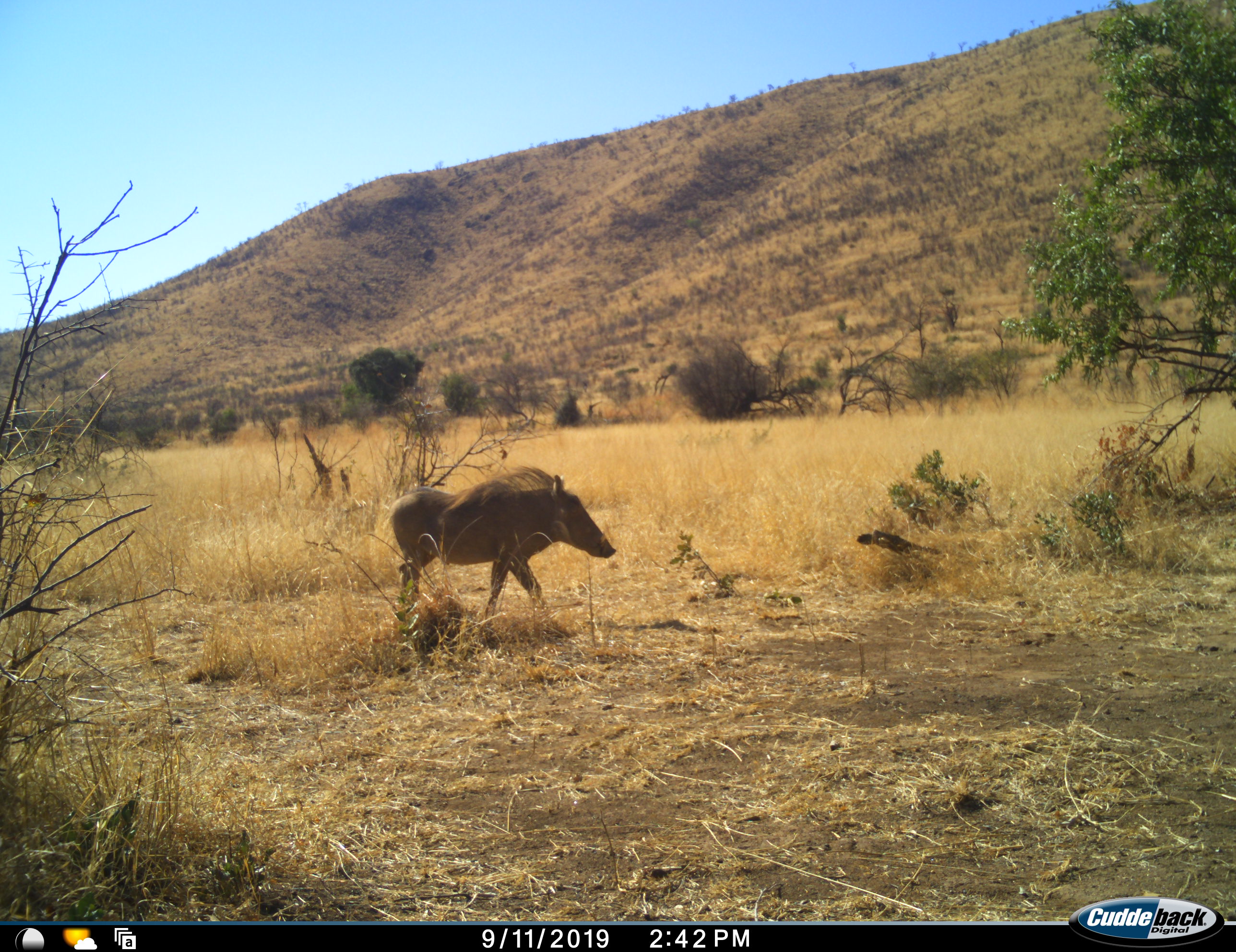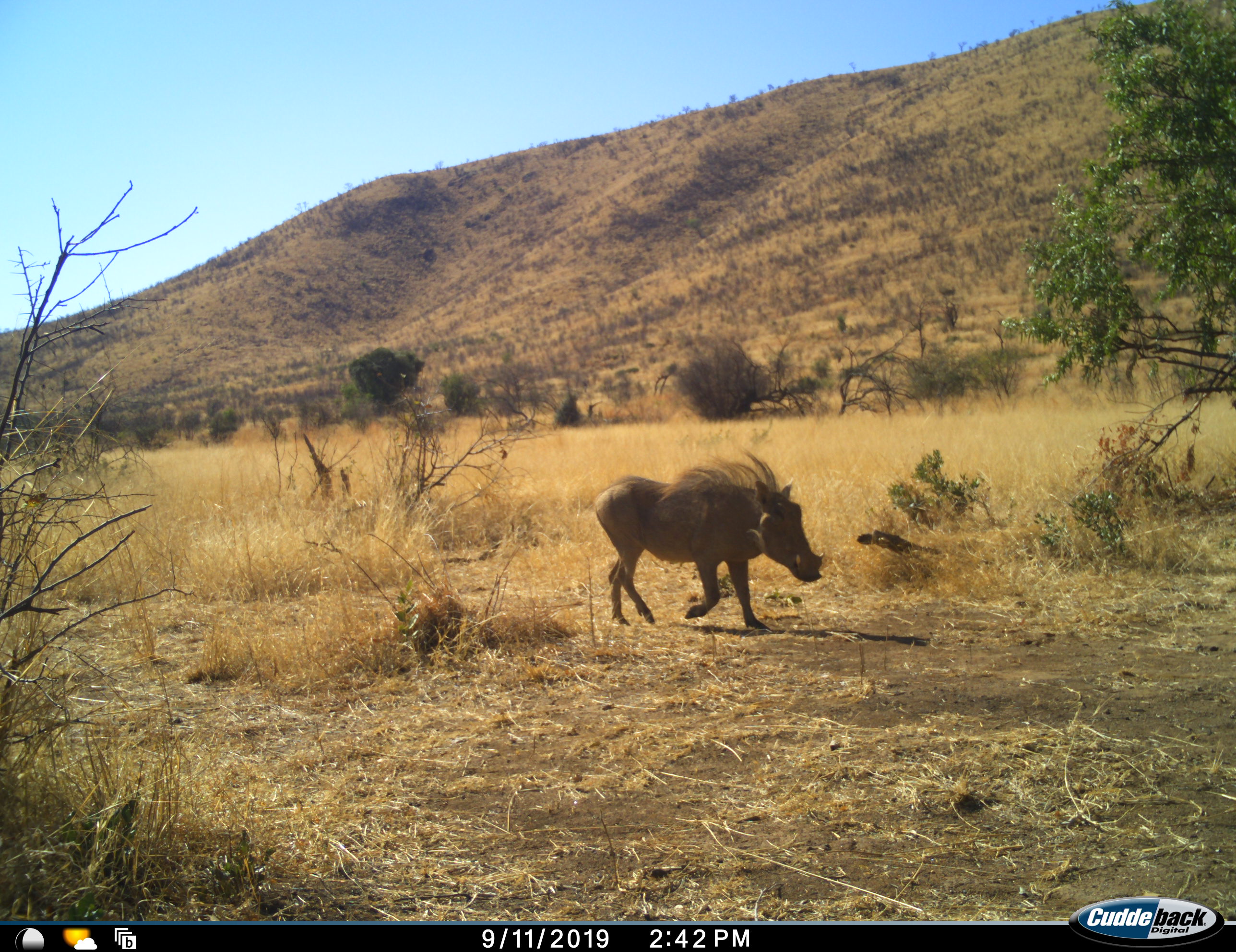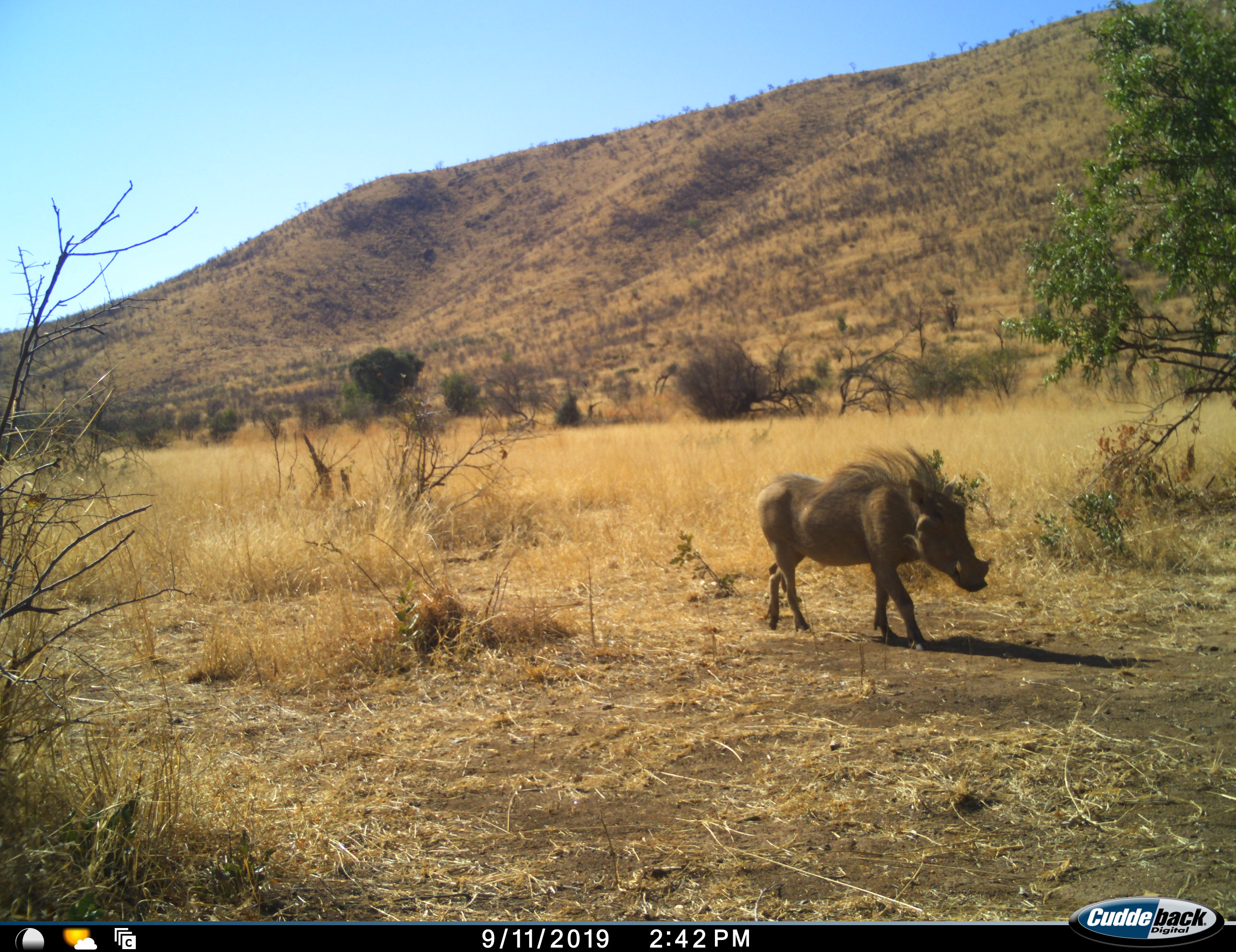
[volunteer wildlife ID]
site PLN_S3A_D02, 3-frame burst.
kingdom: Animalia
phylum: Chordata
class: Mammalia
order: Artiodactyla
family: Suidae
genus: Phacochoerus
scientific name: Phacochoerus africanus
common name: warthog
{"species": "warthog (Phacochoerus africanus)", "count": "1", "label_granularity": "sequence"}